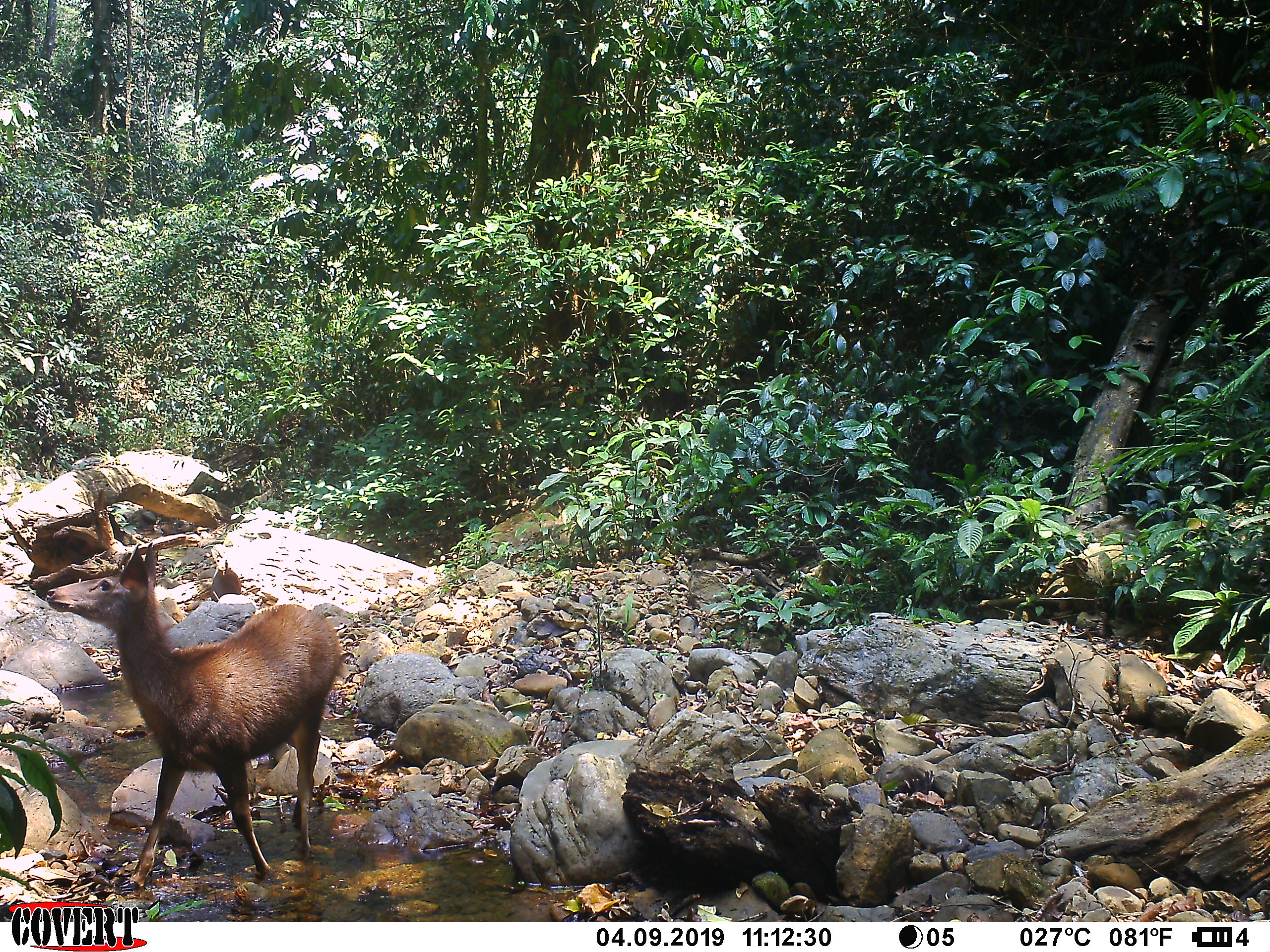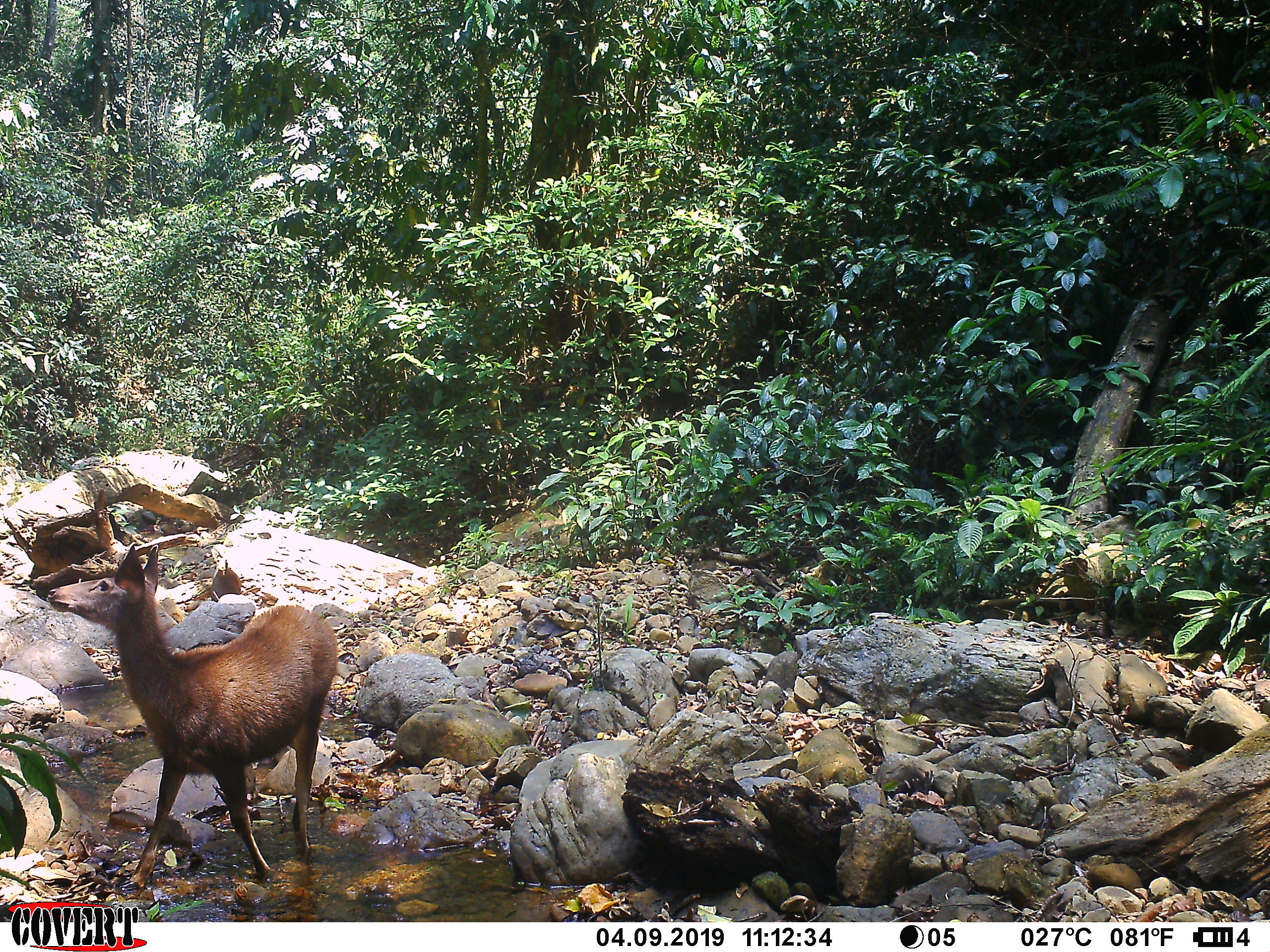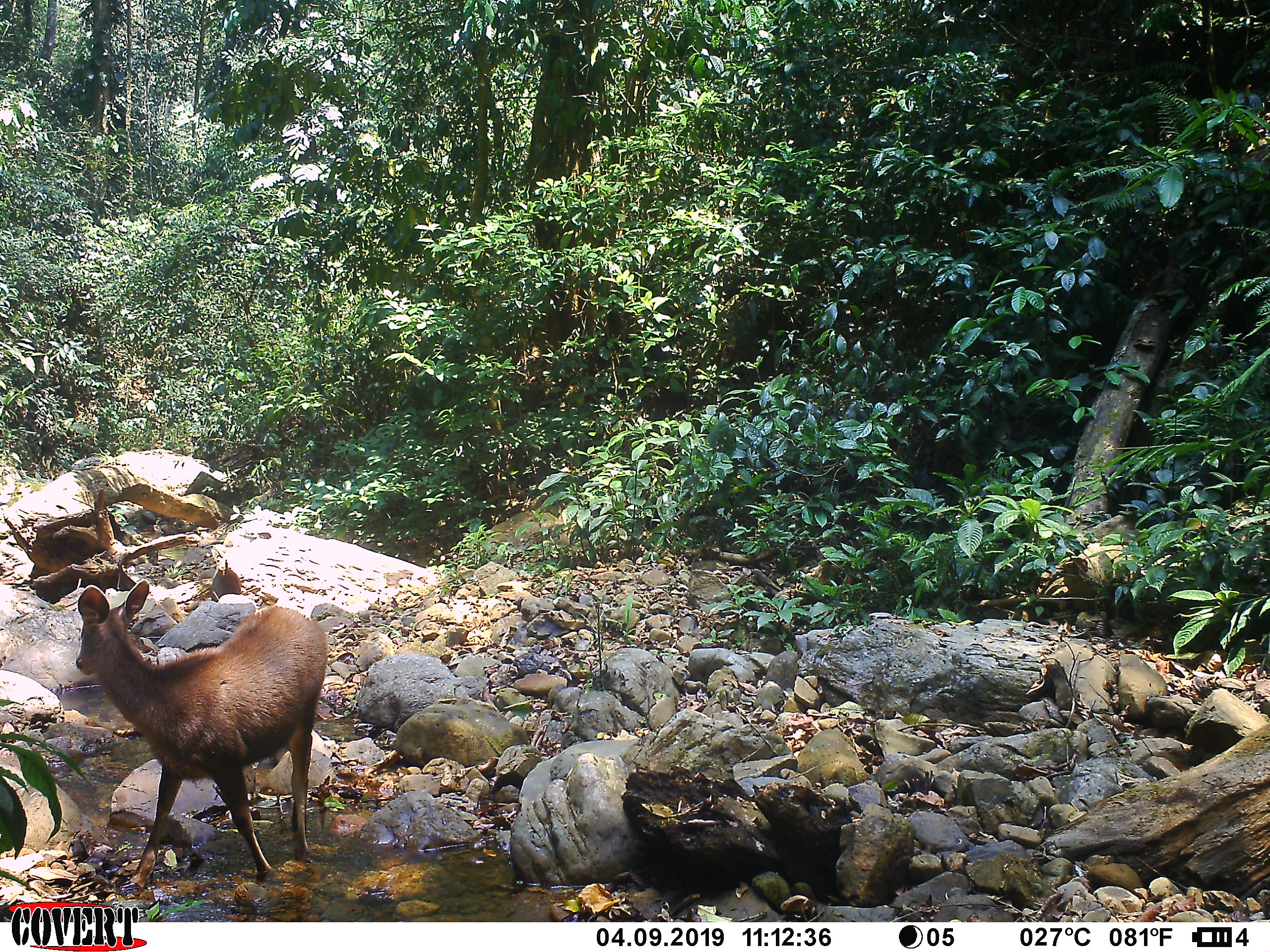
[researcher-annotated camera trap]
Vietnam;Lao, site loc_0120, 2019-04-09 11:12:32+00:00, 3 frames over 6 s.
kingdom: Animalia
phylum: Chordata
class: Mammalia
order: Artiodactyla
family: Cervidae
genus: Rusa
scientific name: Rusa unicolor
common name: sambar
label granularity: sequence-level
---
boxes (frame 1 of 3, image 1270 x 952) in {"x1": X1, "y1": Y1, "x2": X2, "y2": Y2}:
sambar: {"x1": 43, "y1": 541, "x2": 343, "y2": 886}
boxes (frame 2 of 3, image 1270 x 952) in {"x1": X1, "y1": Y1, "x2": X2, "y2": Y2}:
sambar: {"x1": 46, "y1": 541, "x2": 338, "y2": 889}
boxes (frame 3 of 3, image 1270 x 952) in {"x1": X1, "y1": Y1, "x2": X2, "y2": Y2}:
sambar: {"x1": 75, "y1": 579, "x2": 328, "y2": 890}